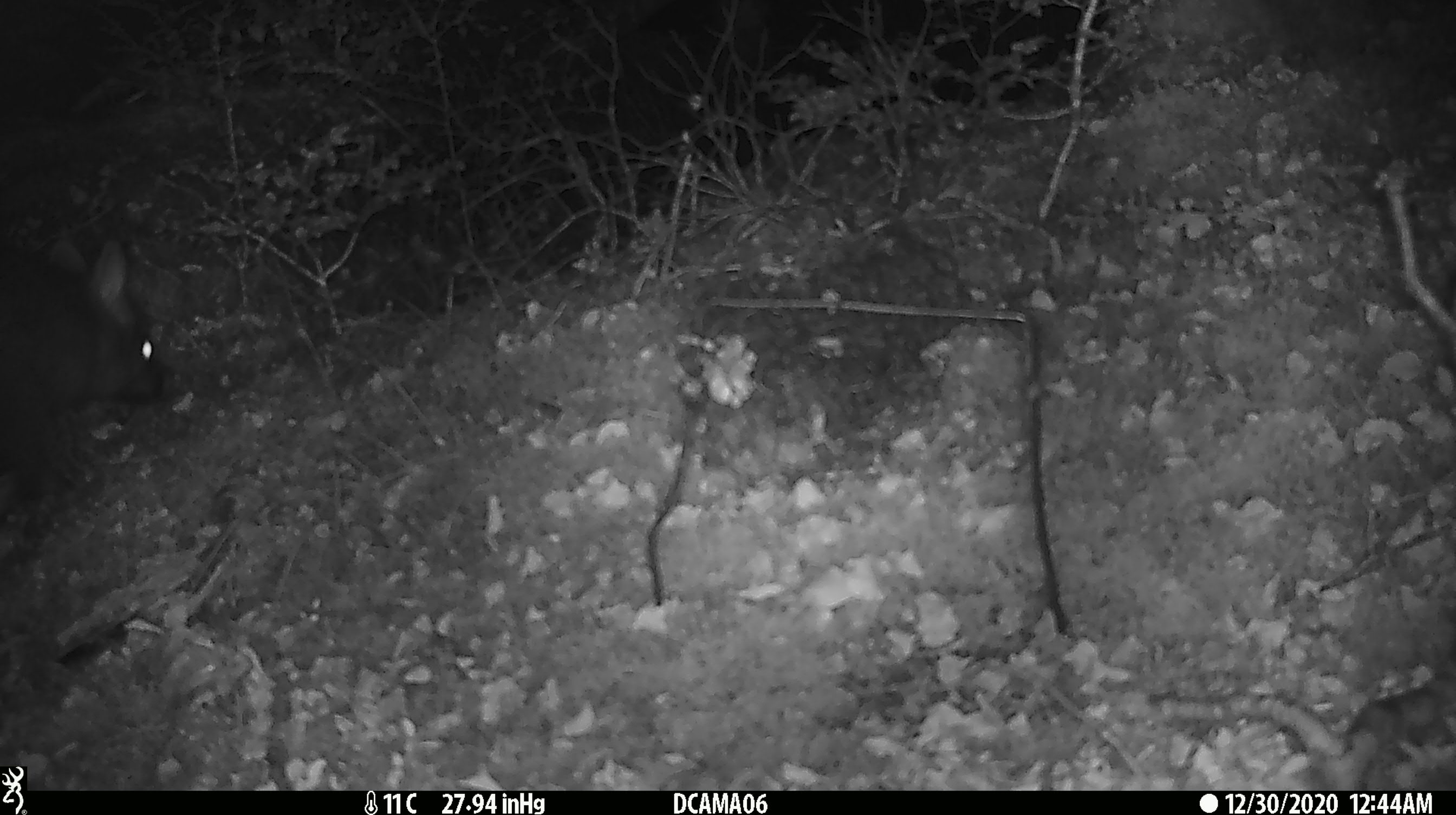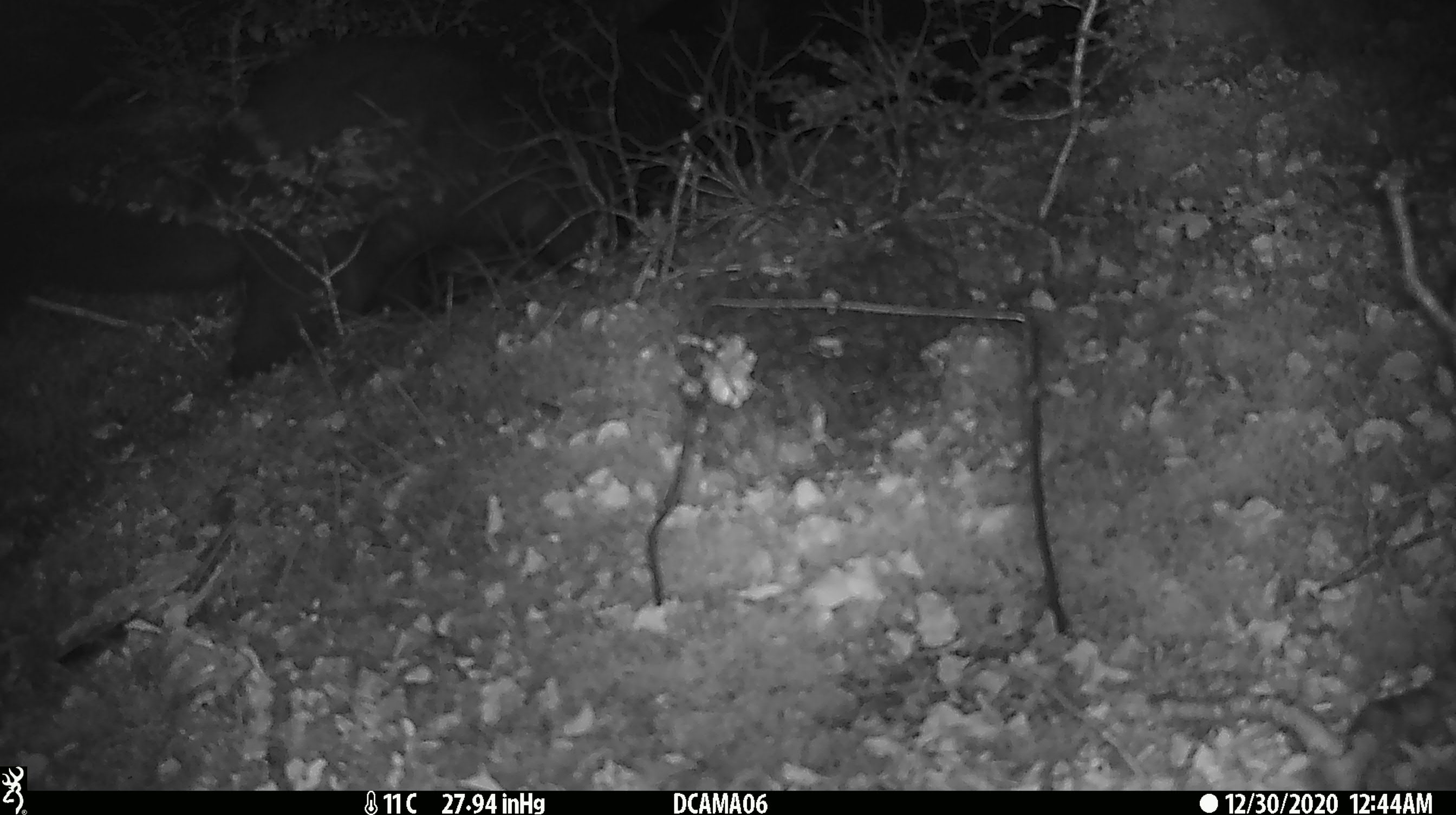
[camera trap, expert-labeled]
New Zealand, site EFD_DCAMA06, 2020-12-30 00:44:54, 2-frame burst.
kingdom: Animalia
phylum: Chordata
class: Mammalia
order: Diprotodontia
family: Phalangeridae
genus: Trichosurus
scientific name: Trichosurus vulpecula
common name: common brushtail possum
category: possum